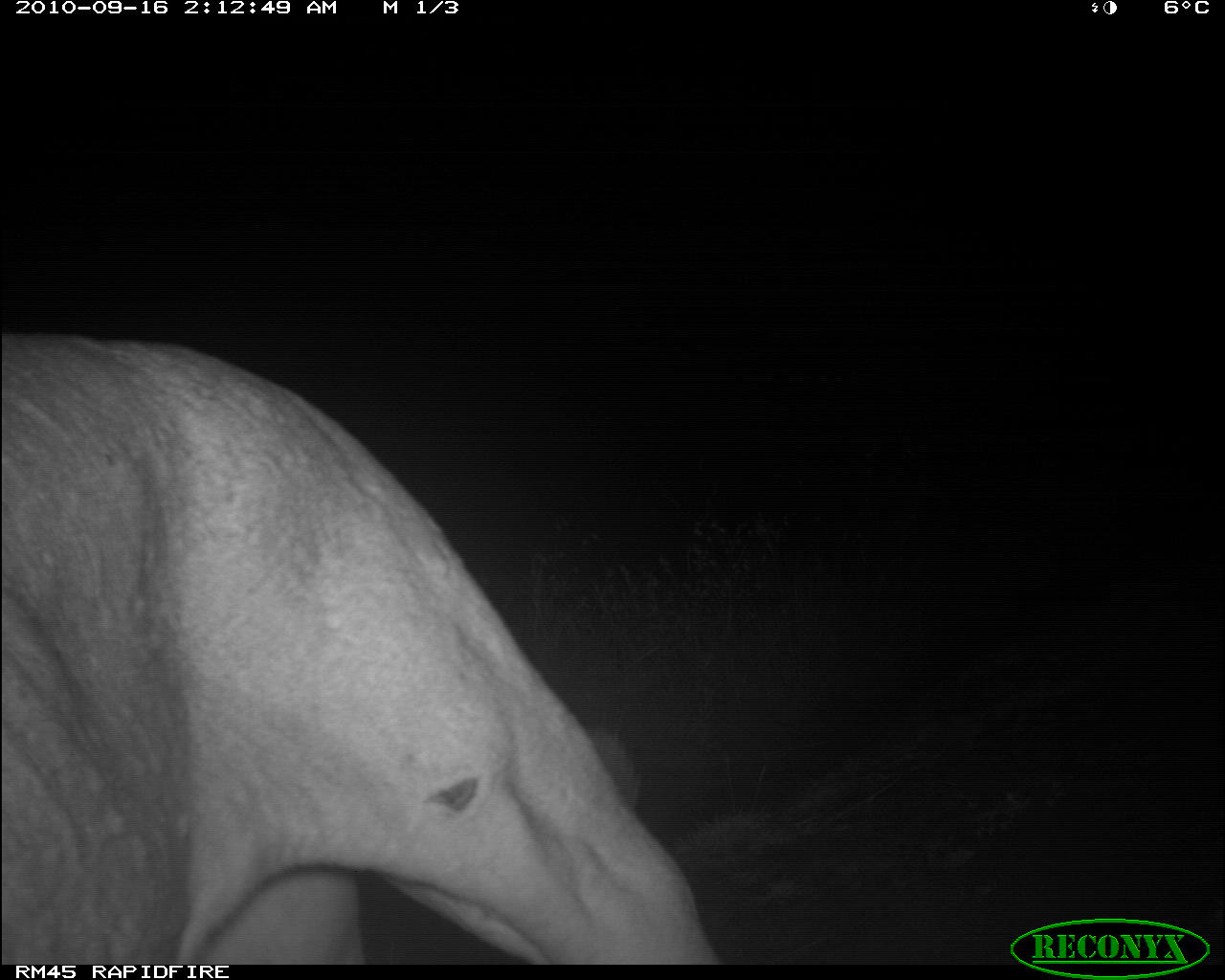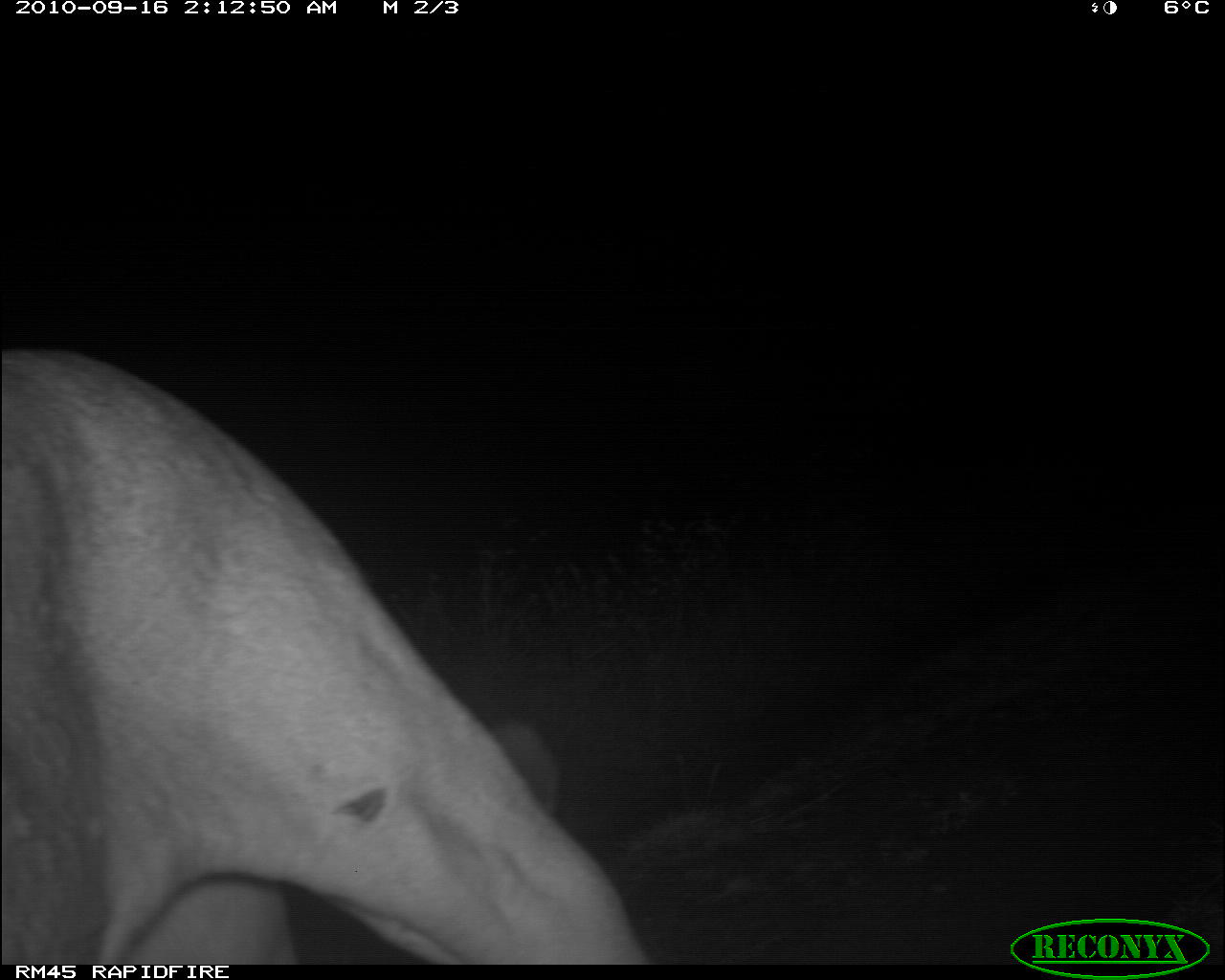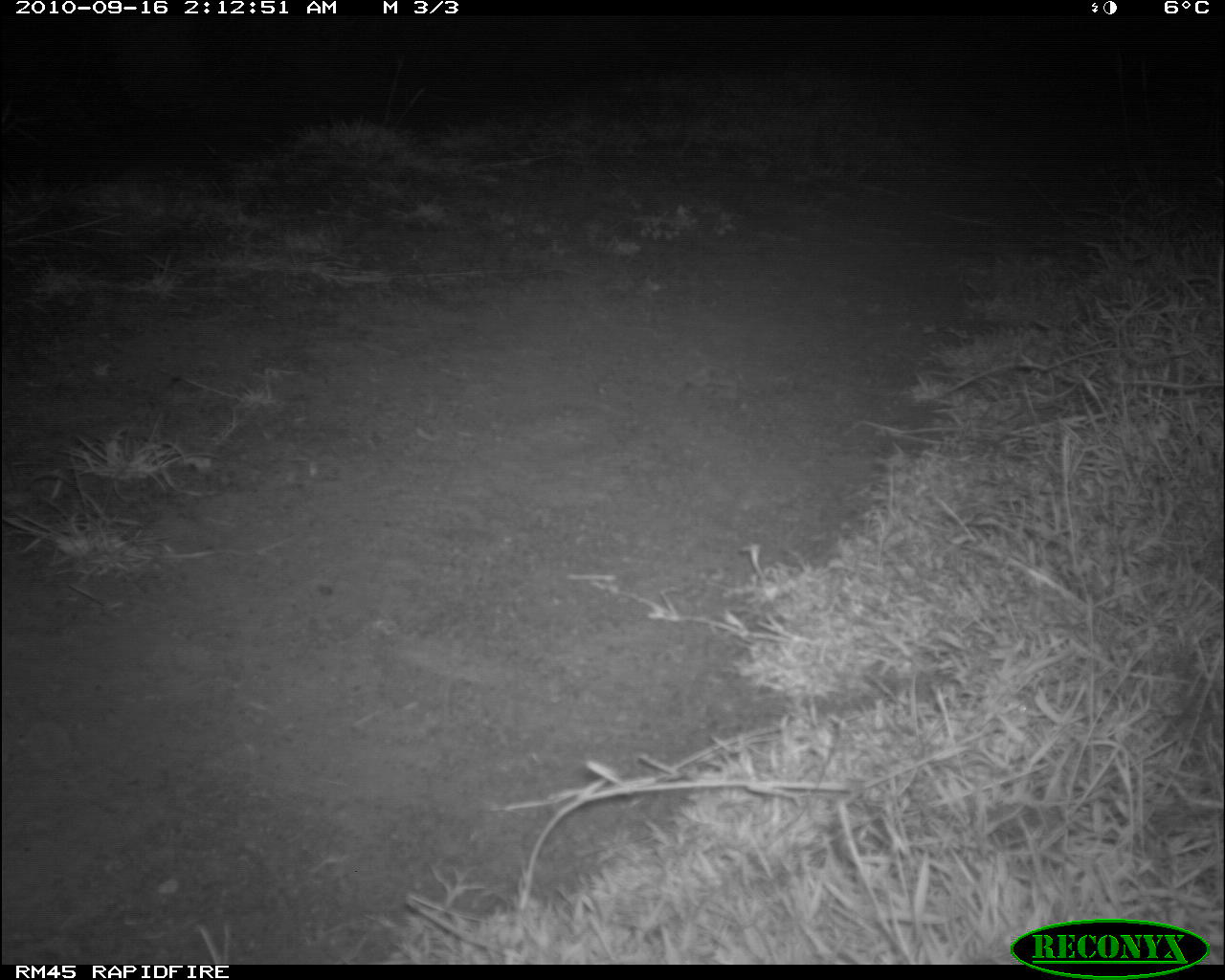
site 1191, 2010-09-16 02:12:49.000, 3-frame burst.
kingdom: Animalia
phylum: Chordata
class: Mammalia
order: Carnivora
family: Felidae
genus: Panthera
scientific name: Panthera leo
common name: lion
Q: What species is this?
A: Panthera leo (lion).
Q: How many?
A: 1.